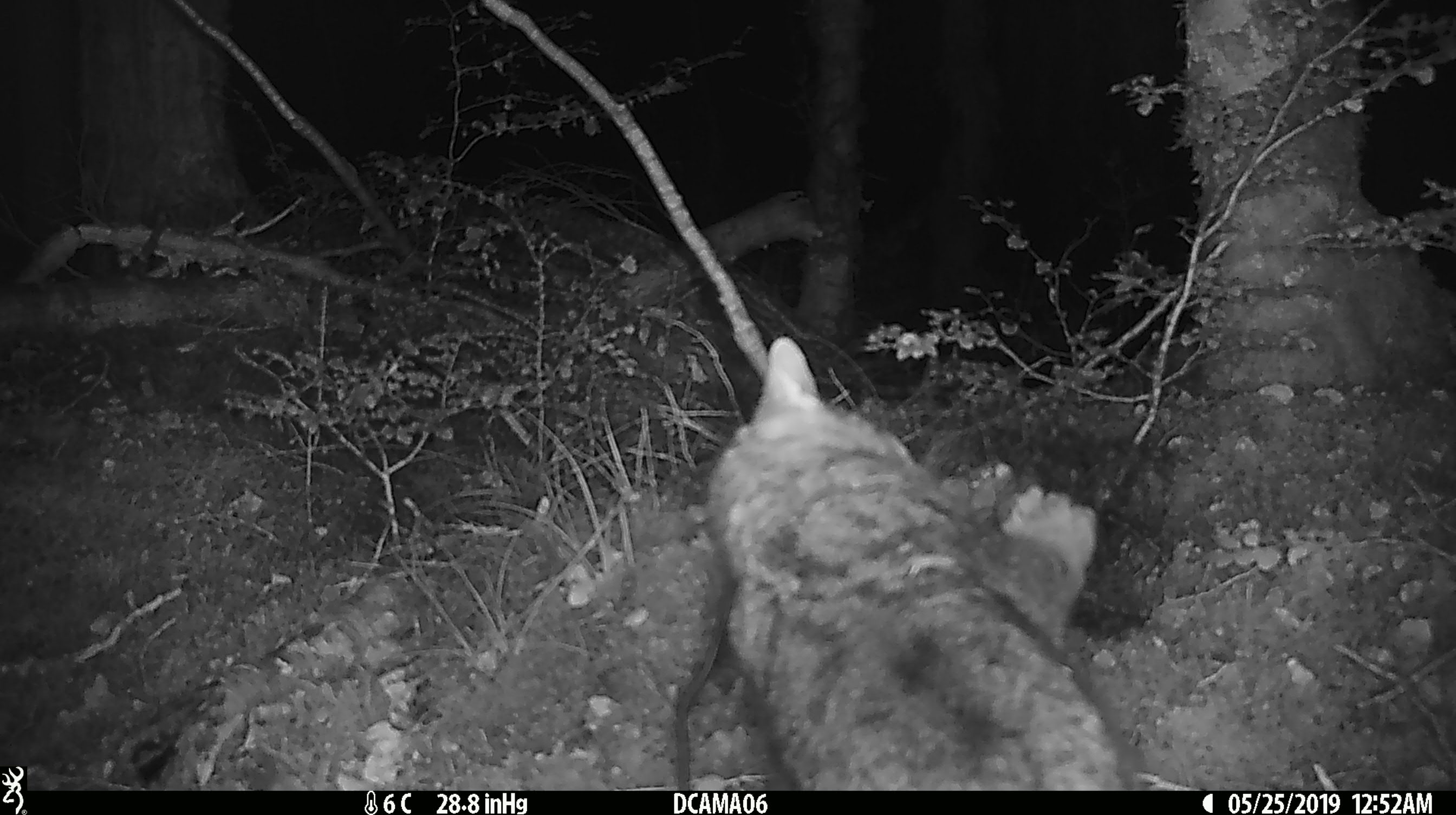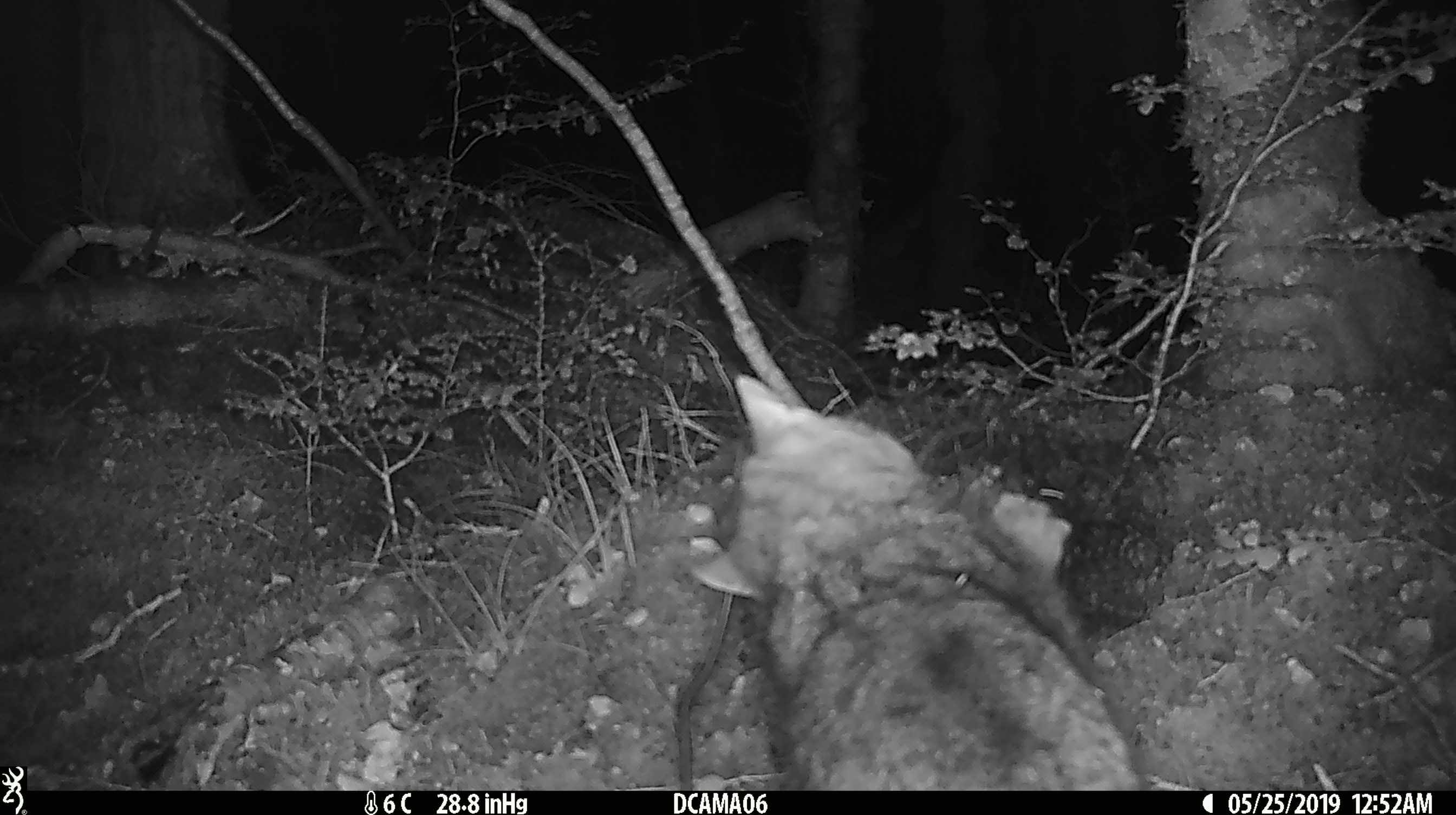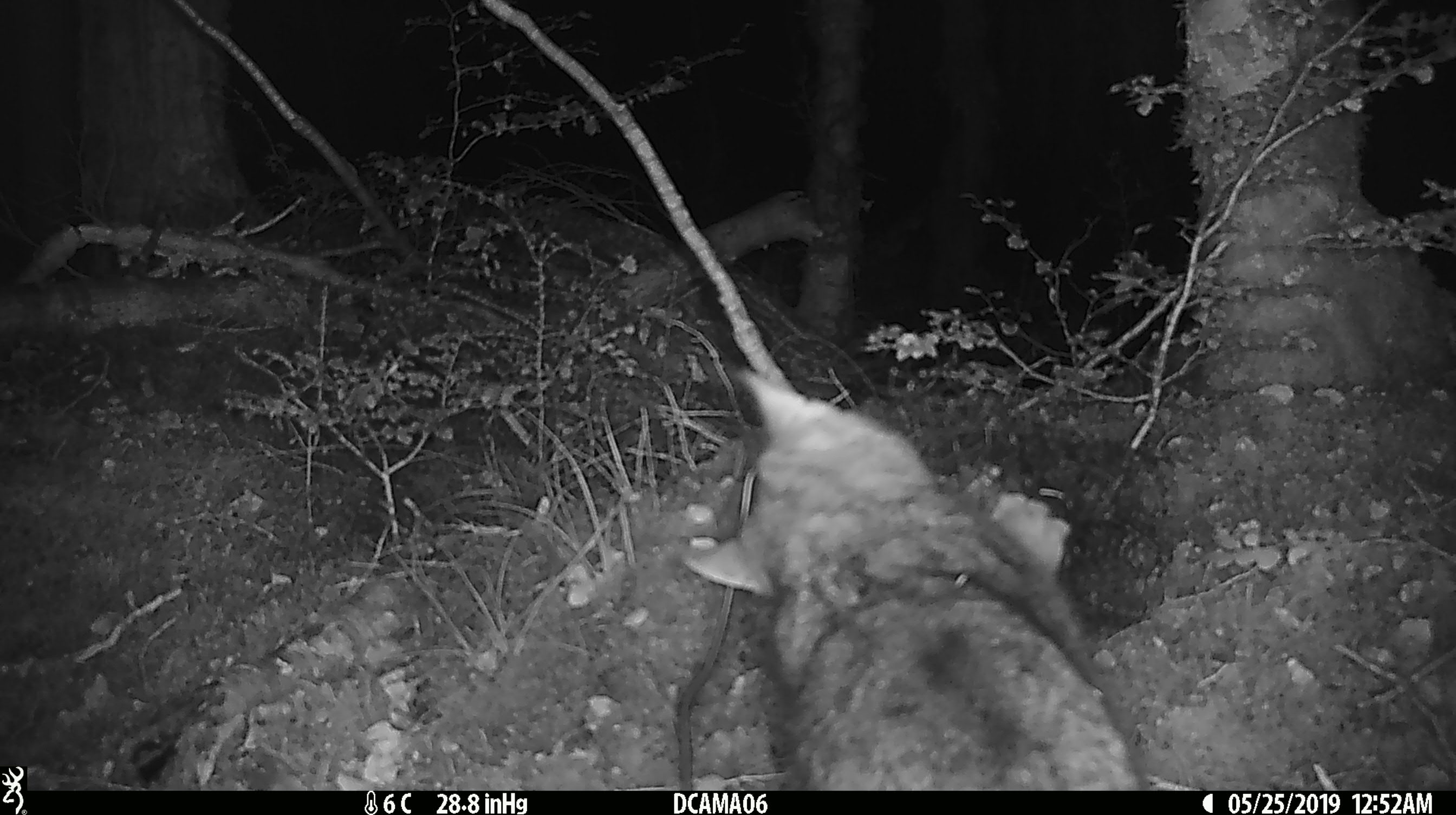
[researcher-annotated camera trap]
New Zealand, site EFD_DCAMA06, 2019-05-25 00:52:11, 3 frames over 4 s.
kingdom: Animalia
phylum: Chordata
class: Mammalia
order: Carnivora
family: Felidae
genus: Felis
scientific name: Felis catus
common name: domestic cat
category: cat